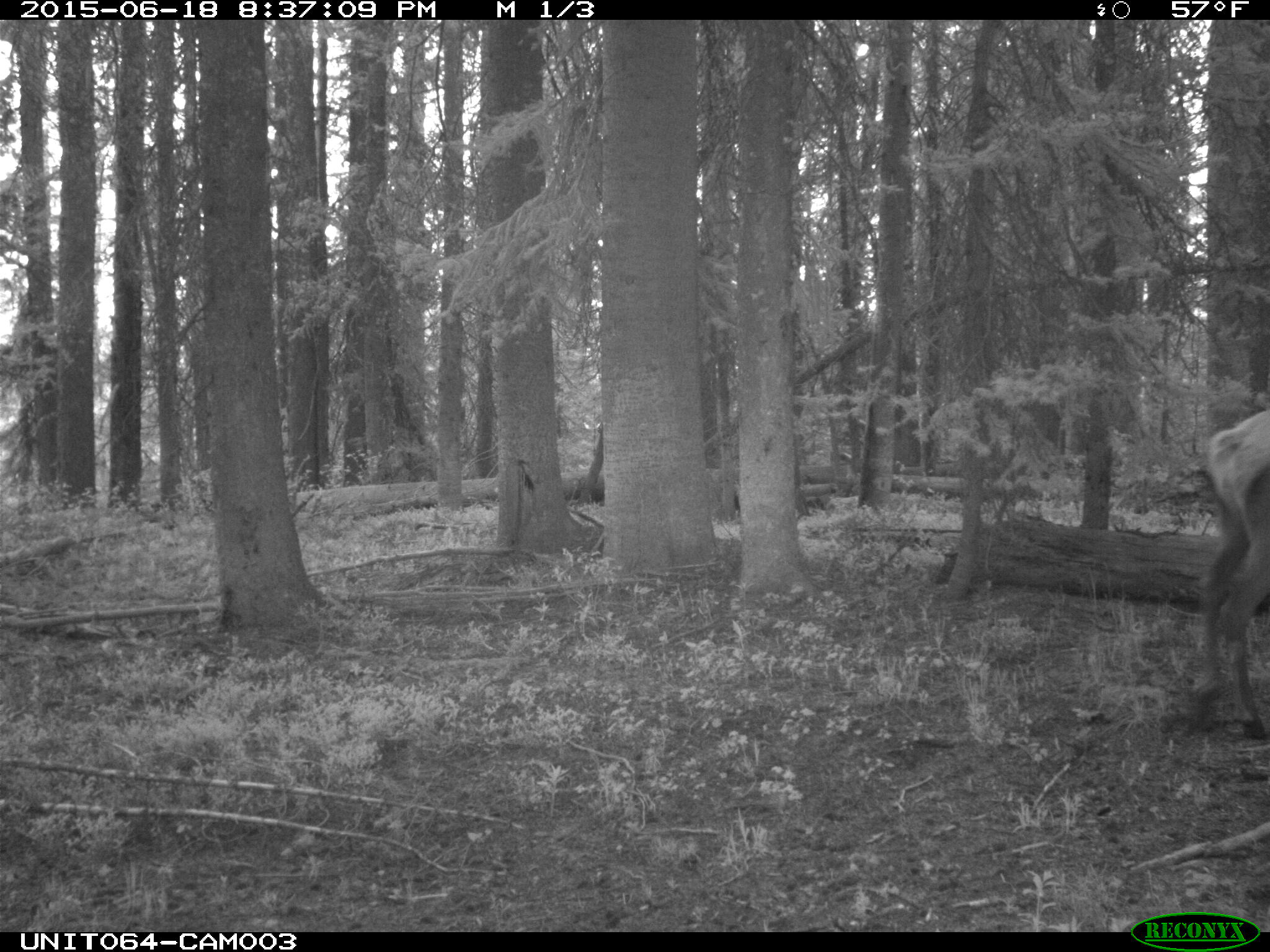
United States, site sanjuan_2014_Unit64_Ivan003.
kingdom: Animalia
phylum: Chordata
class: Mammalia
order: Artiodactyla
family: Cervidae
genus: Cervus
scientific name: Cervus elaphus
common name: red deer